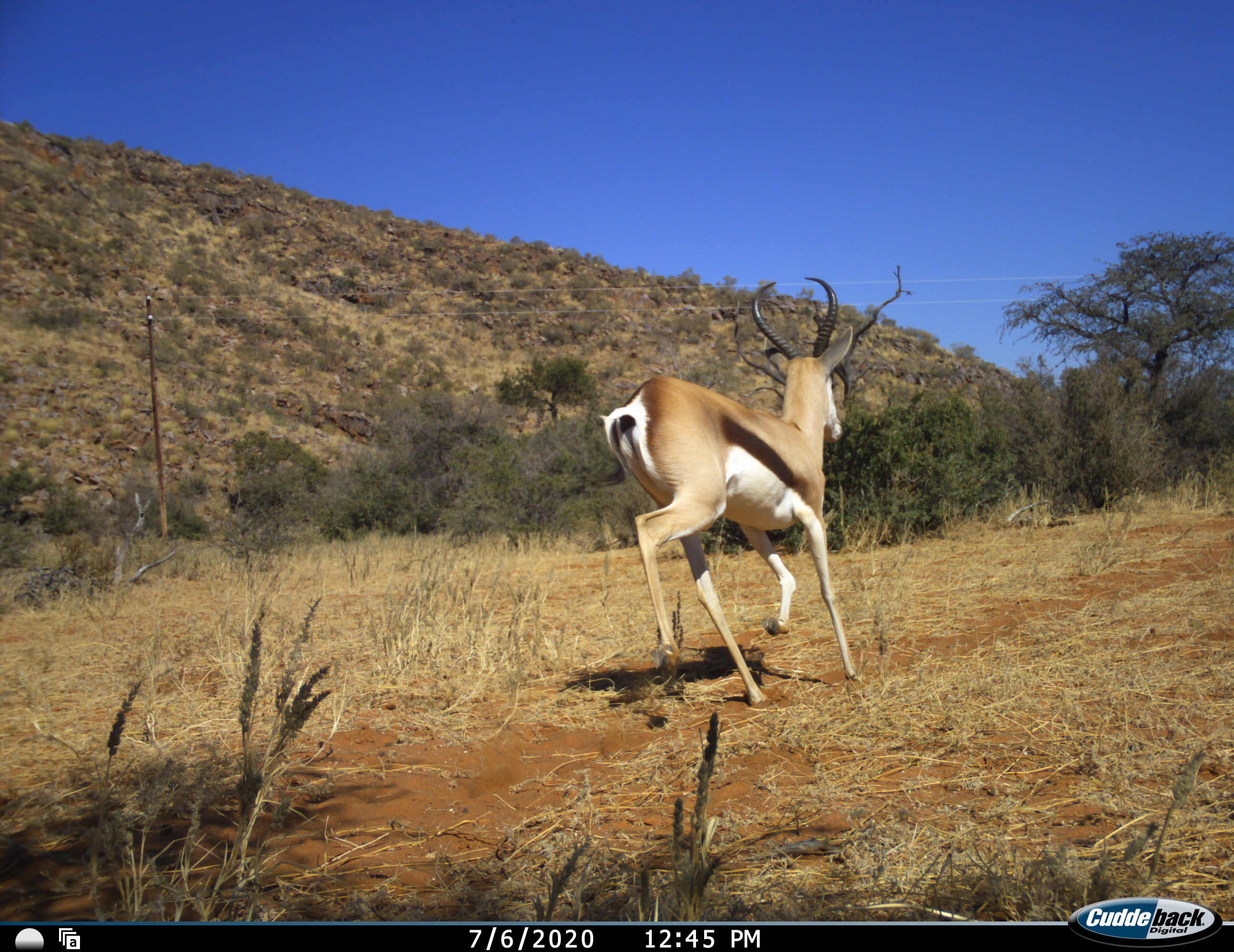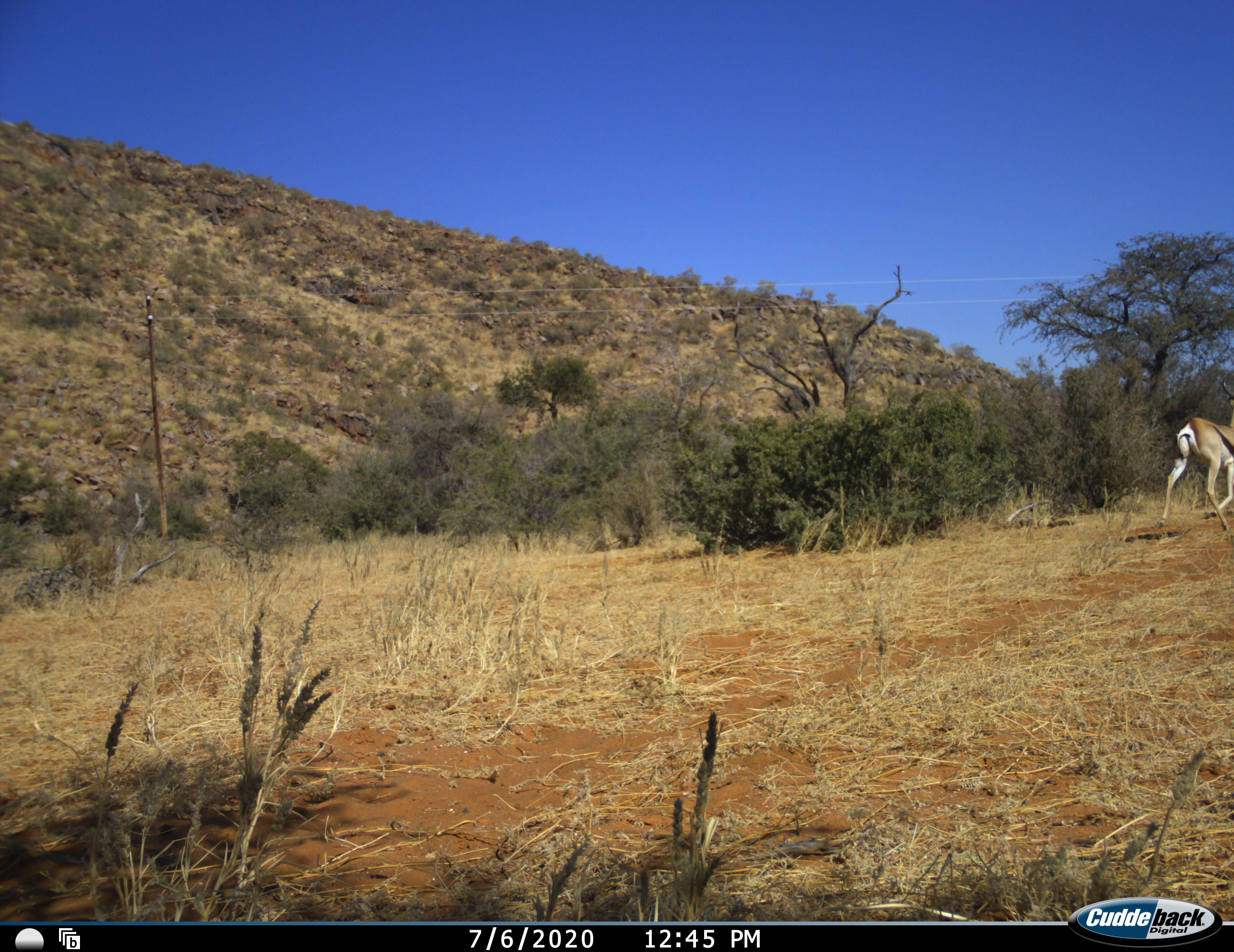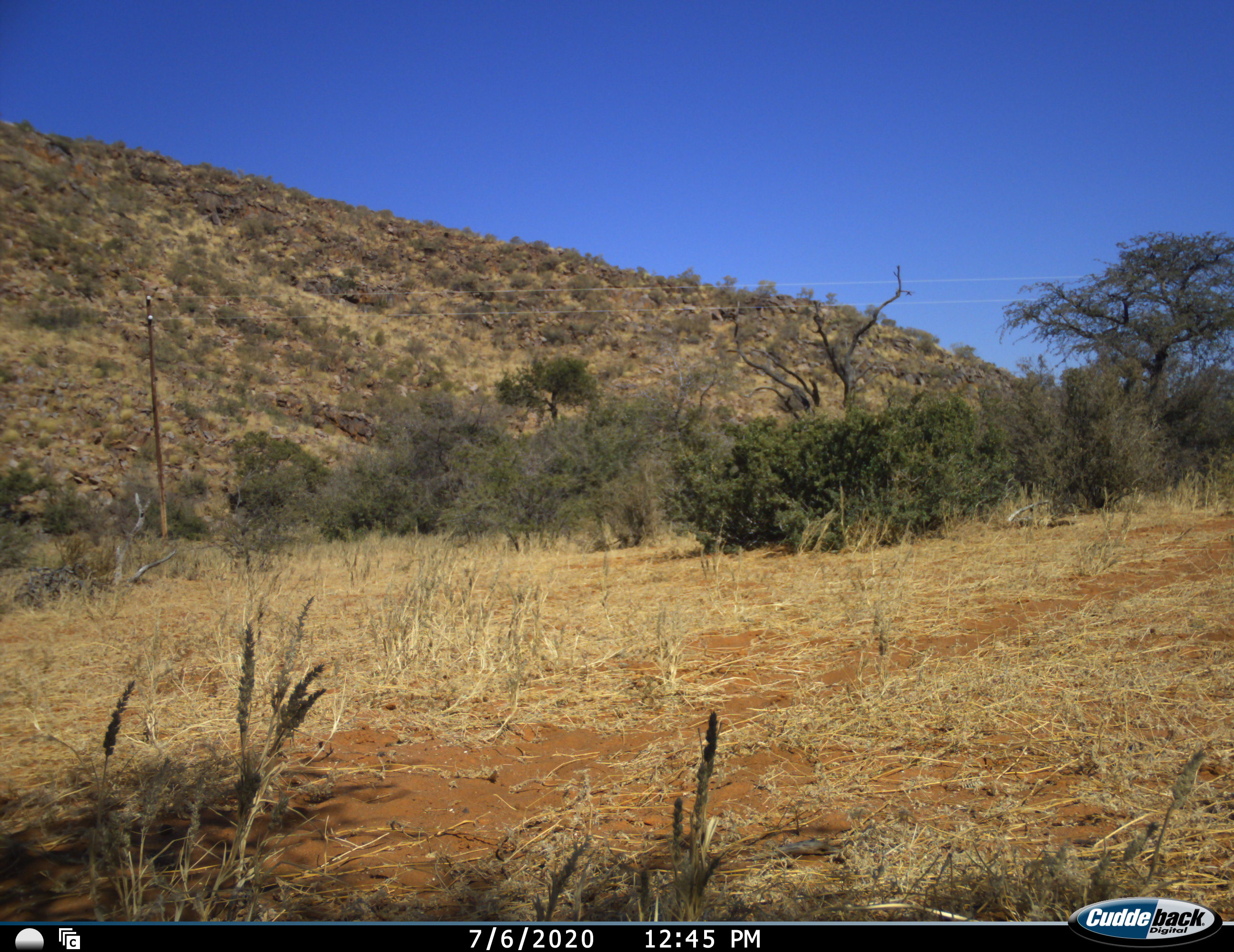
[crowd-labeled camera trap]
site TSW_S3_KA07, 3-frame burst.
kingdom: Animalia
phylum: Chordata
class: Mammalia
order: Artiodactyla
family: Bovidae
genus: Antidorcas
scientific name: Antidorcas marsupialis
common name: springbok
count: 1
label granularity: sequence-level